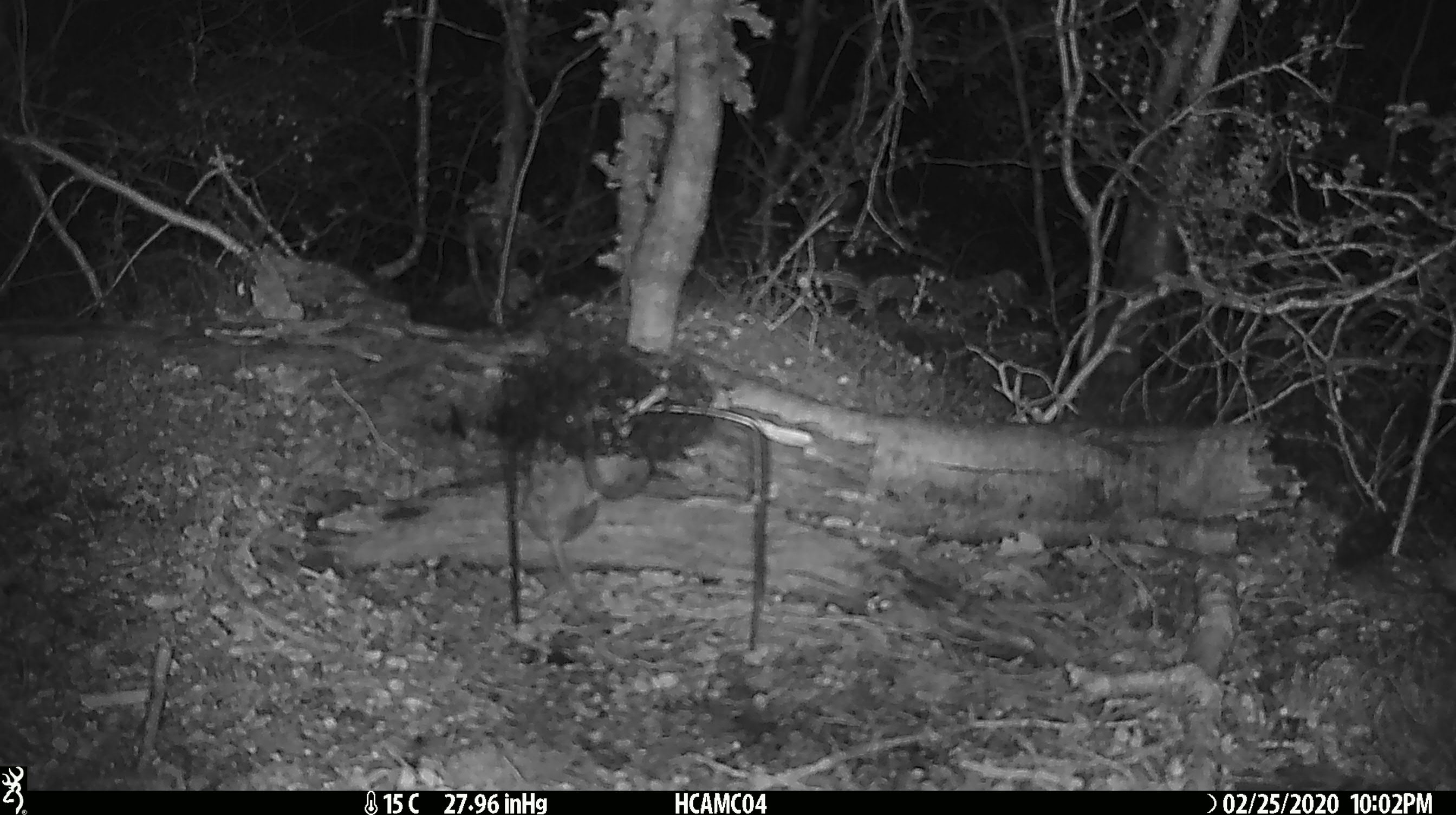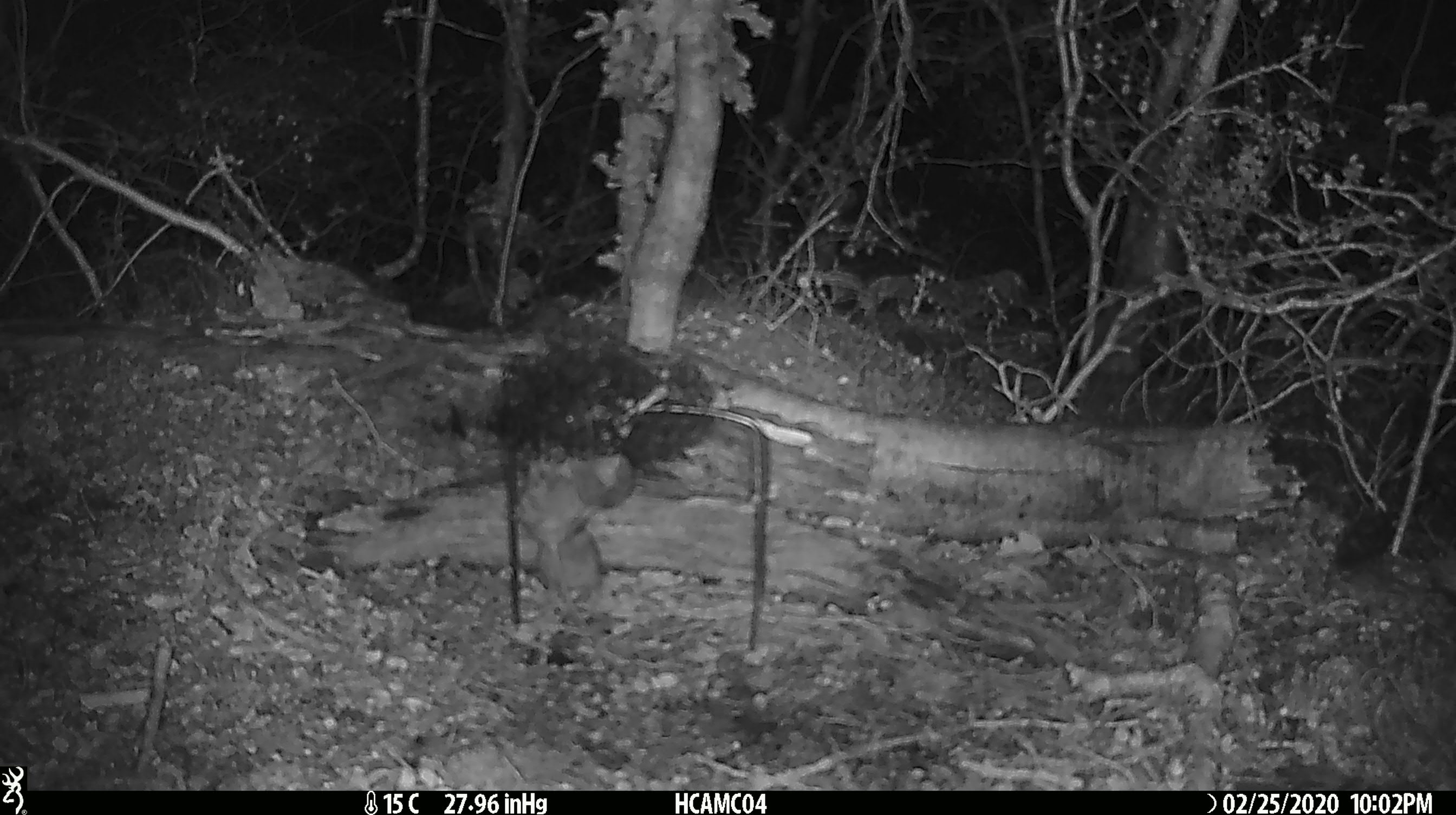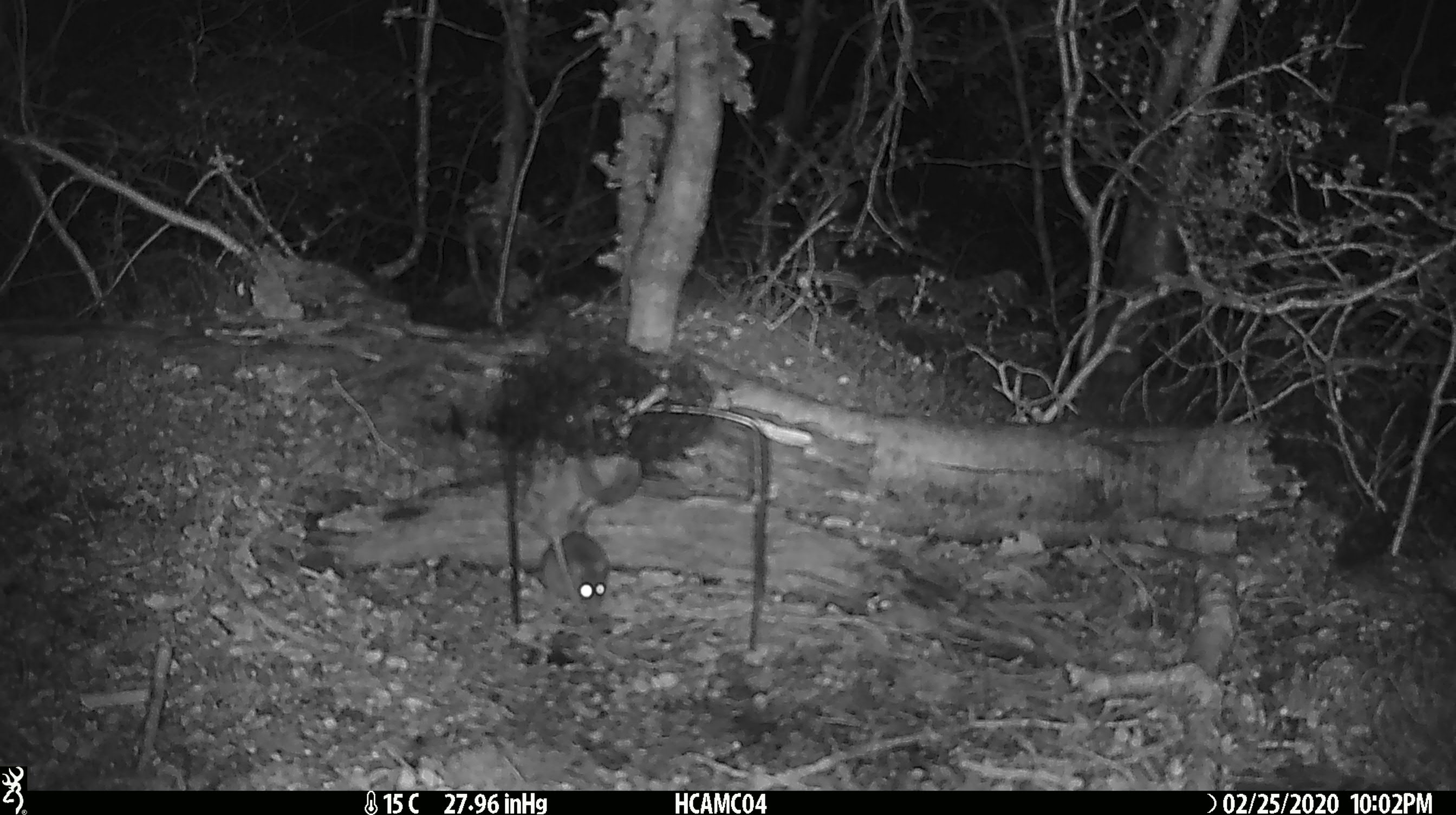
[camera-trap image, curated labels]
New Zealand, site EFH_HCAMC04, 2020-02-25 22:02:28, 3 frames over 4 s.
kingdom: Animalia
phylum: Chordata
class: Mammalia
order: Rodentia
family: Muridae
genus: Mus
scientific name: Mus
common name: mouse